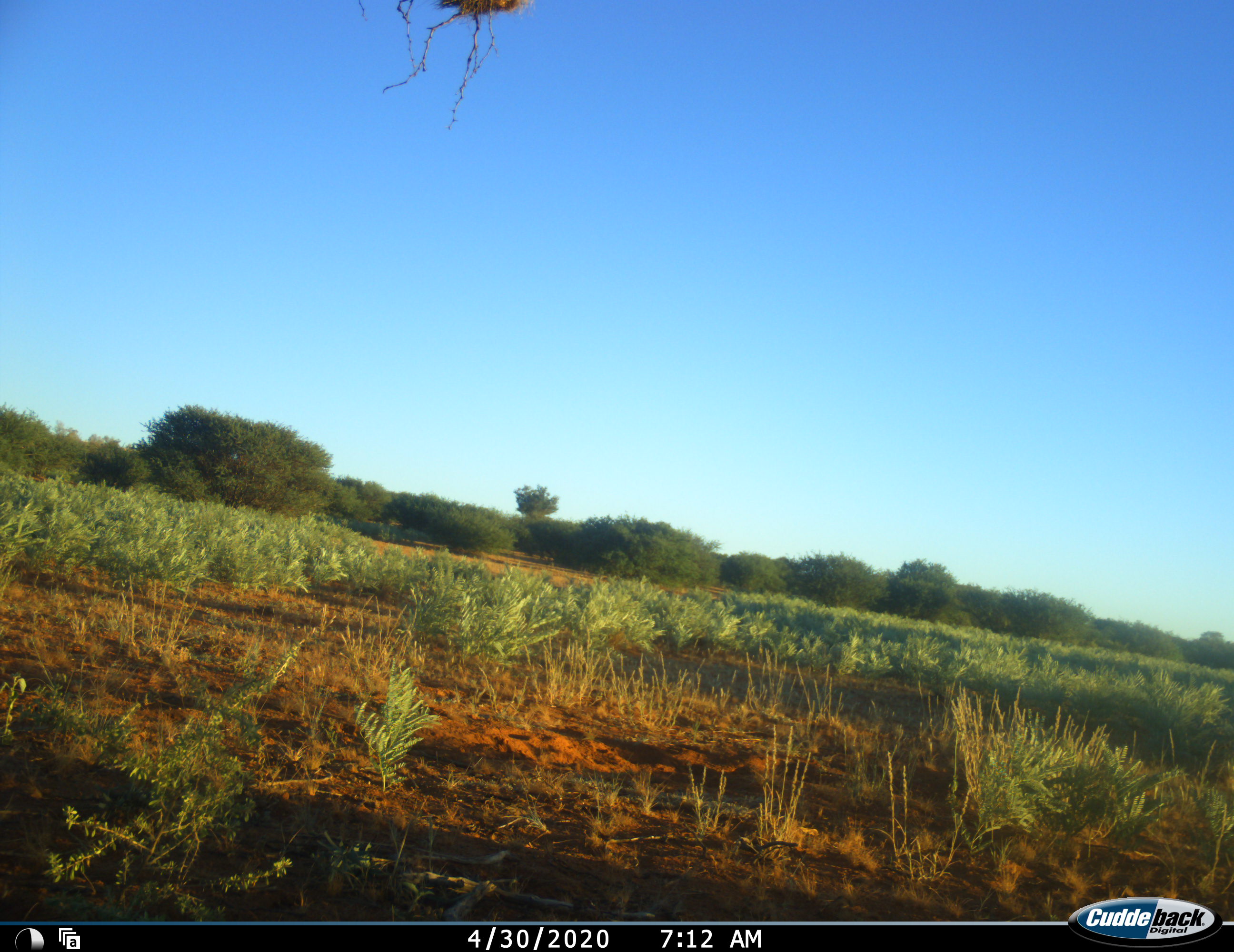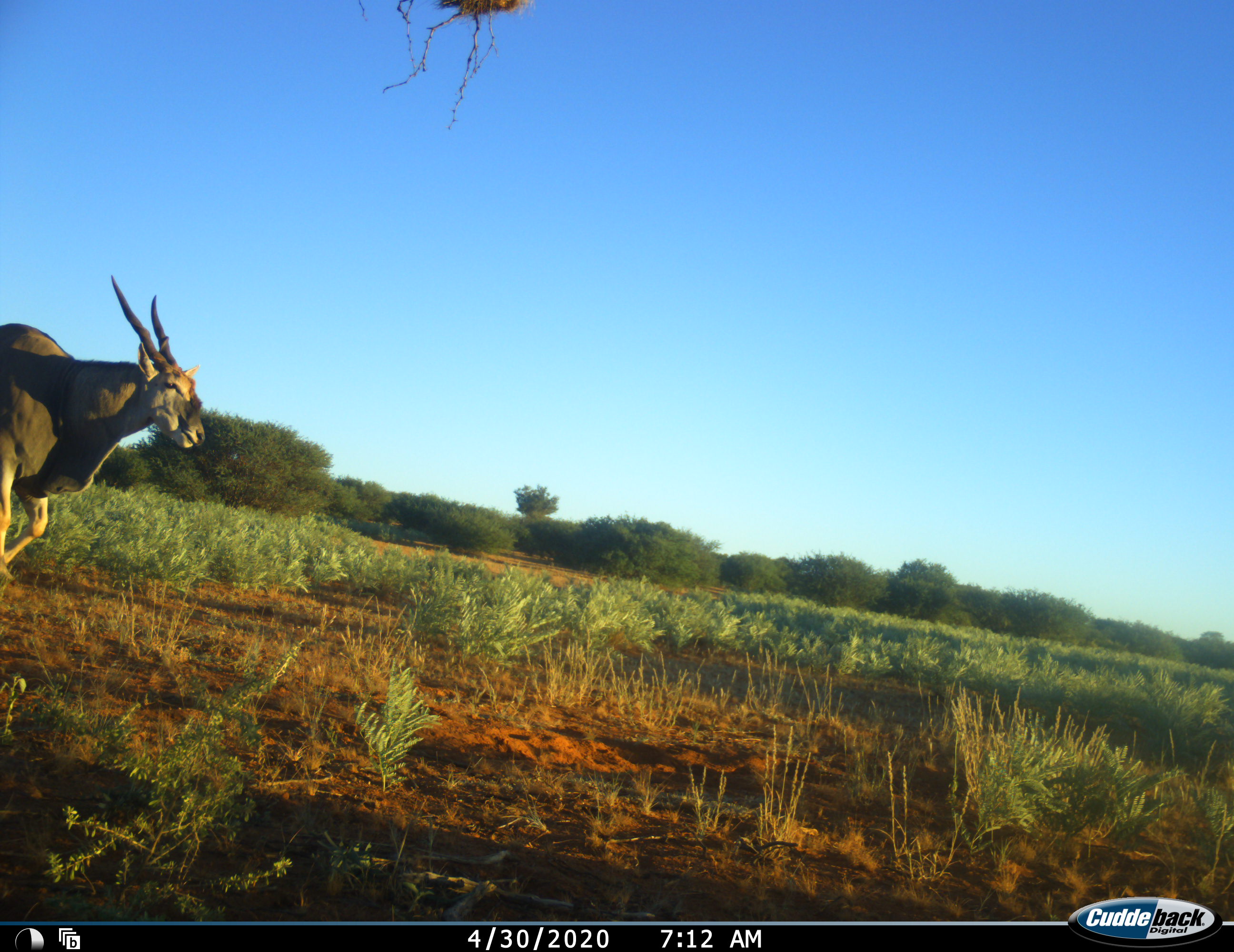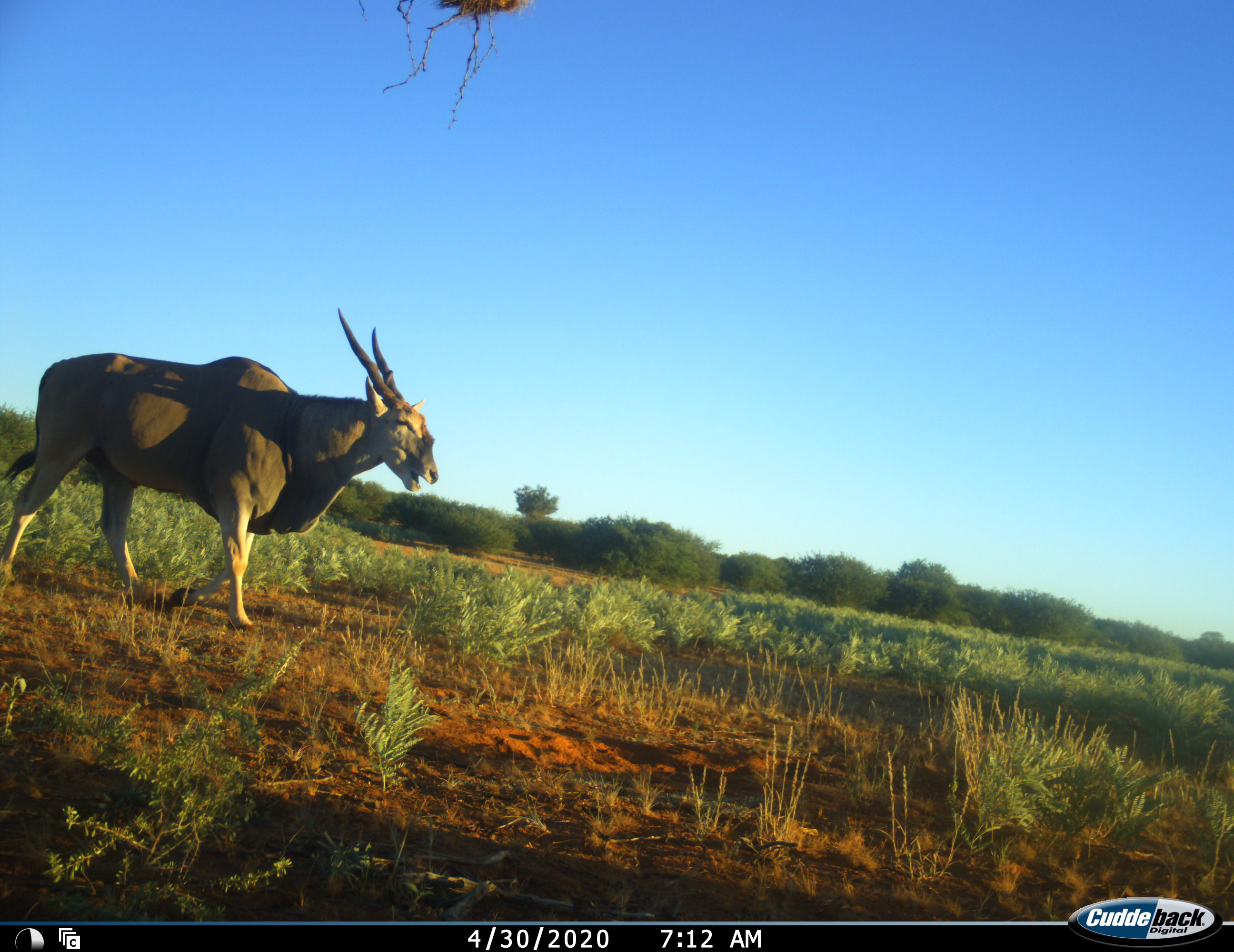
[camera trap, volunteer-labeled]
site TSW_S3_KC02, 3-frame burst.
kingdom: Animalia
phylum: Chordata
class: Mammalia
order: Artiodactyla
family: Bovidae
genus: Tragelaphus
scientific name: Tragelaphus oryx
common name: eland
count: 1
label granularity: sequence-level